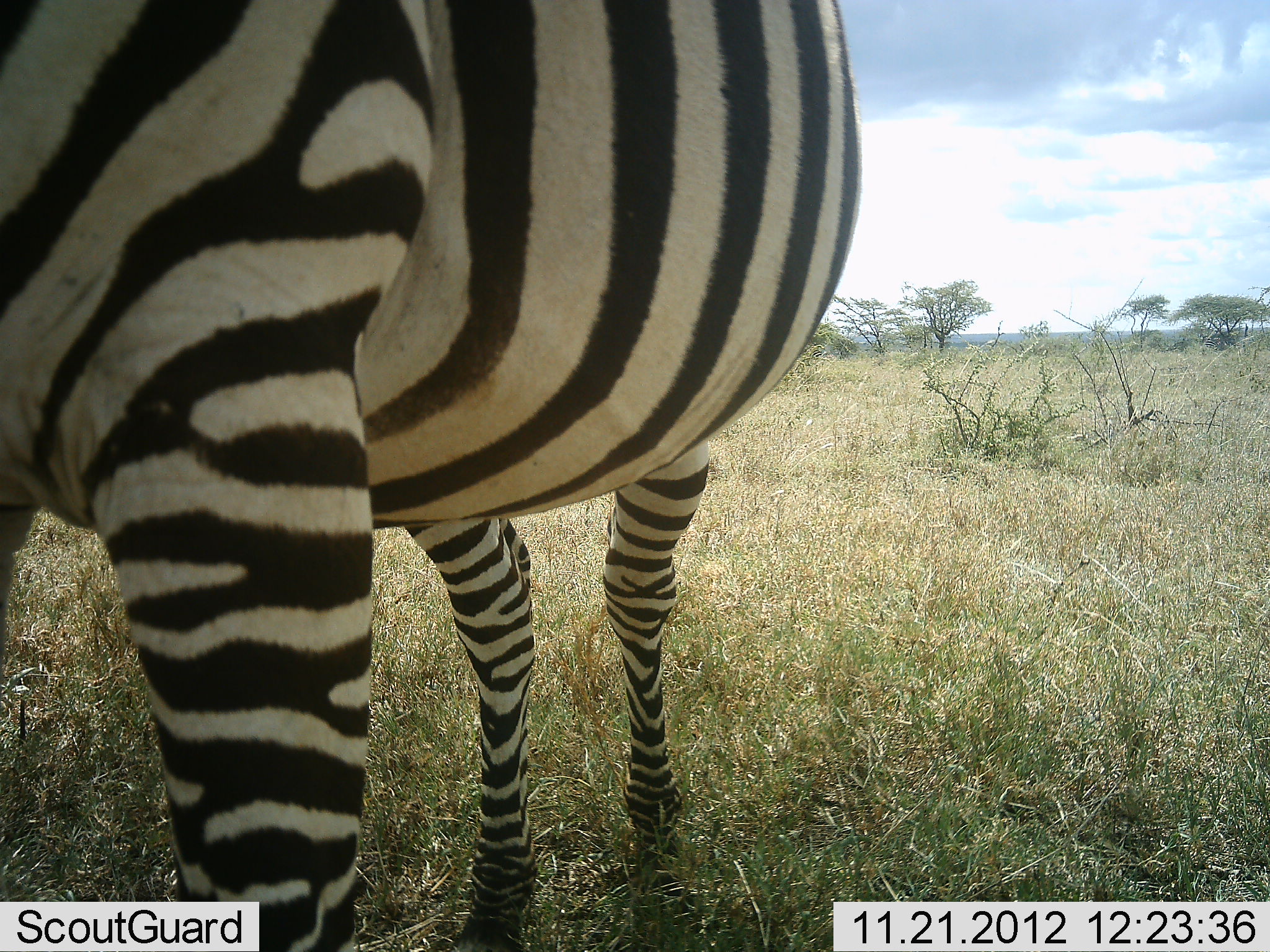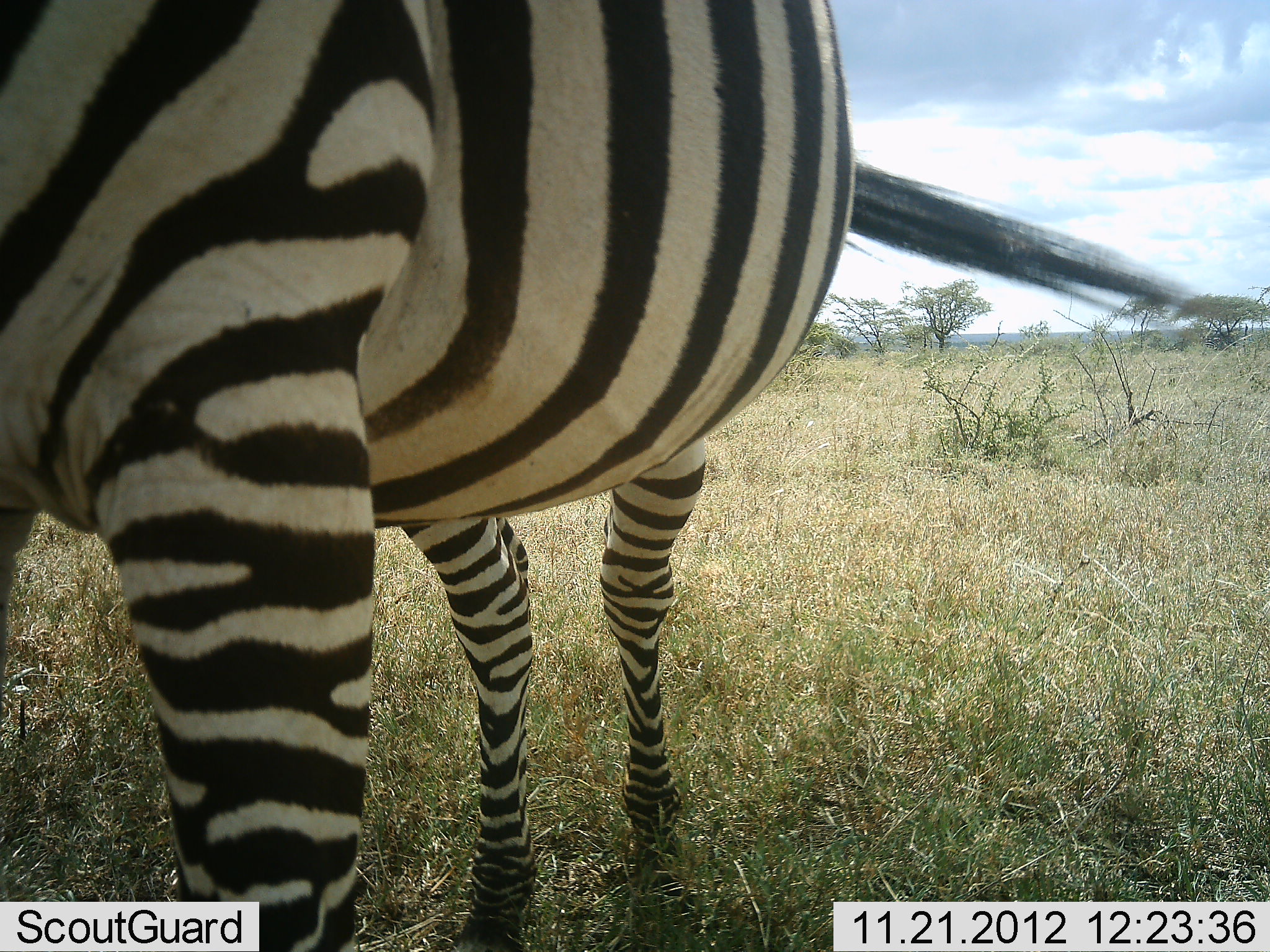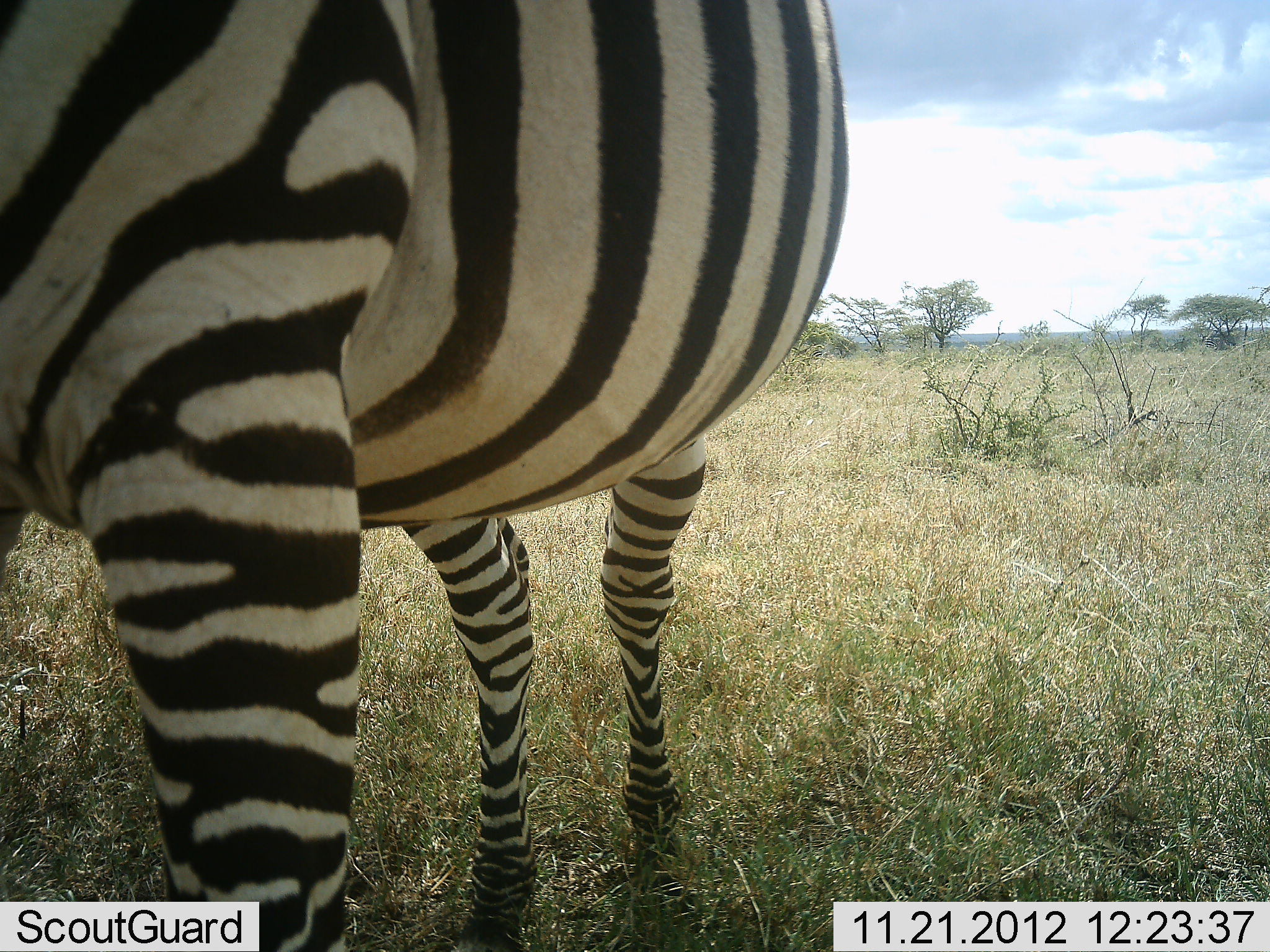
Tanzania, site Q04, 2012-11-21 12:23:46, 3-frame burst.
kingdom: Animalia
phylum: Chordata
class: Mammalia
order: Perissodactyla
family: Equidae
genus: Equus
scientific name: Equus quagga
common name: plains zebra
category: zebra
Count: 1.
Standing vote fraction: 90%.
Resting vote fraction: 0%.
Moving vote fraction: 0%.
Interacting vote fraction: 0%.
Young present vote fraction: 0%.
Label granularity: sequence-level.